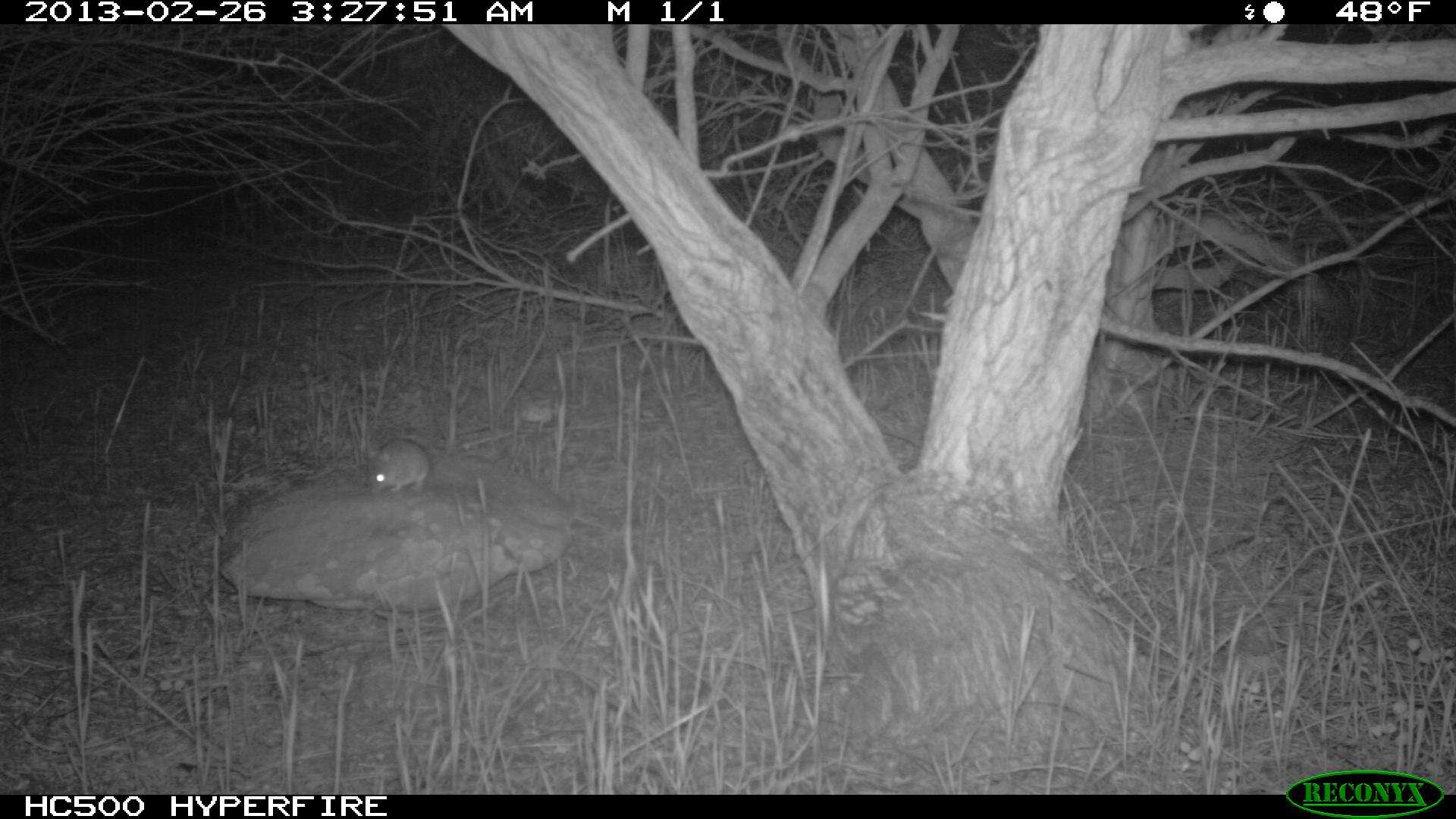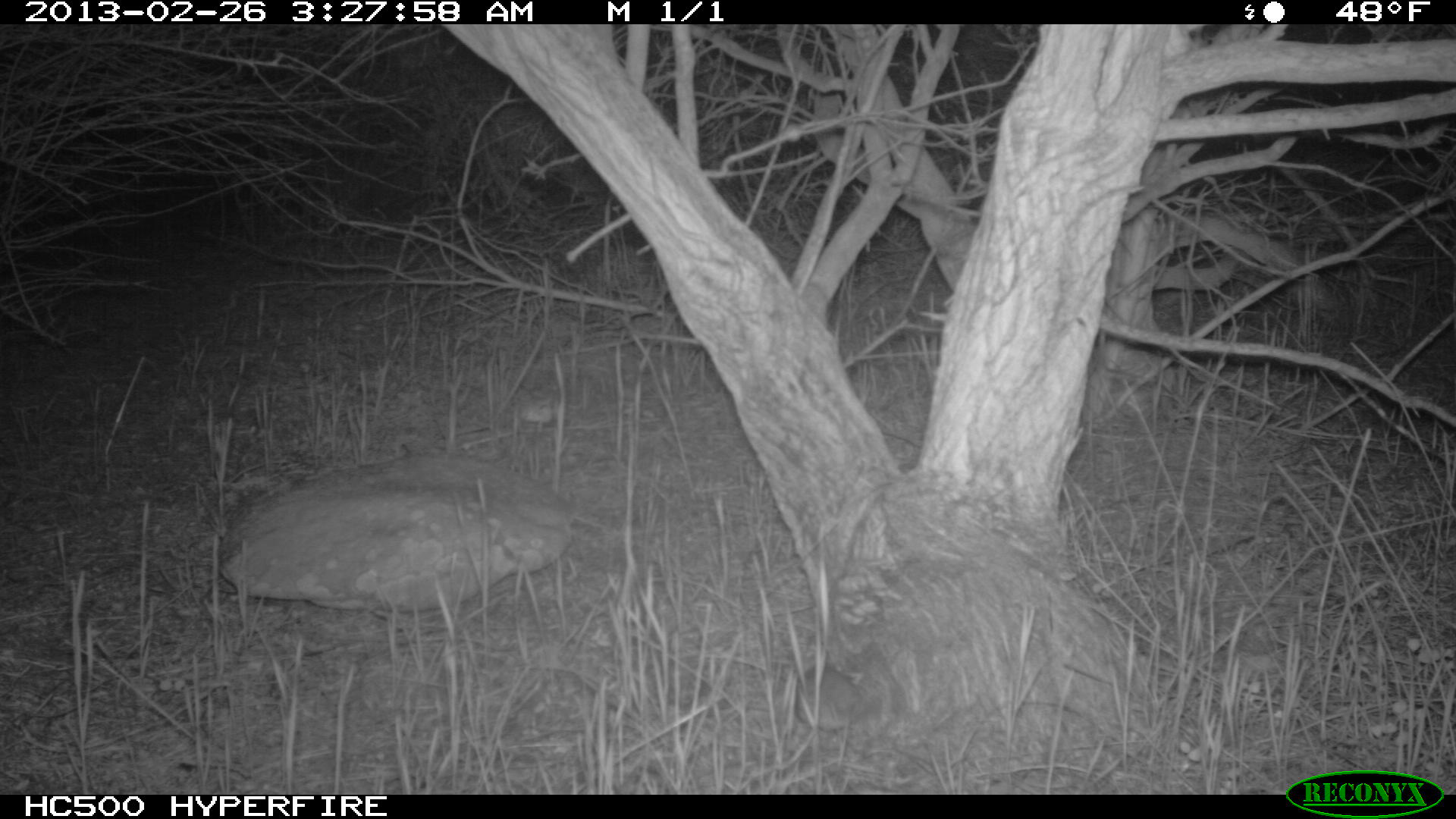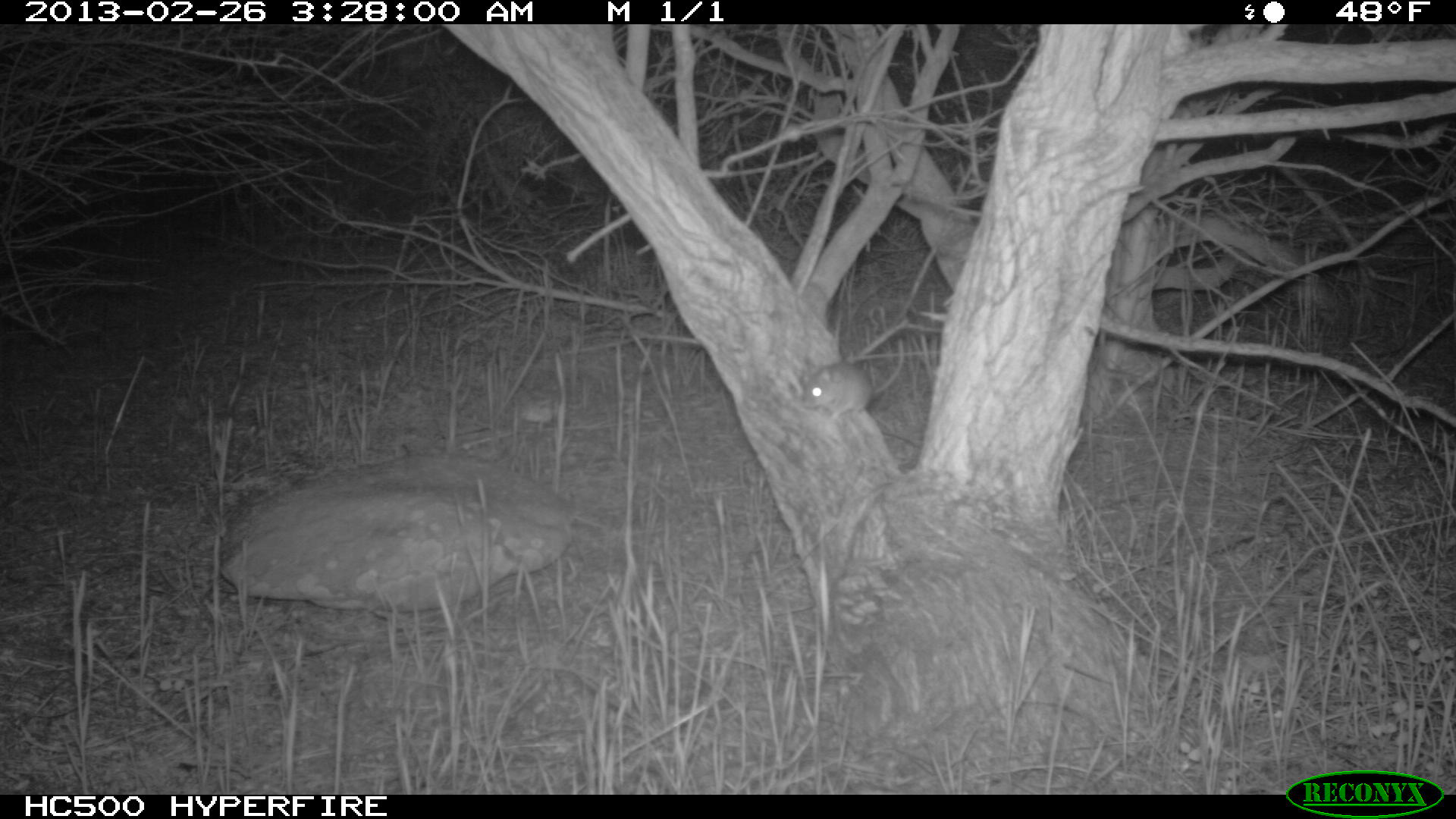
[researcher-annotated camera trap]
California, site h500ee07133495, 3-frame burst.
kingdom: Animalia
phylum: Chordata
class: Mammalia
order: Rodentia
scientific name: Rodentia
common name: rodent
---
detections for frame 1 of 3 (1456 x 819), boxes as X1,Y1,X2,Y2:
rodent: 364,438,430,491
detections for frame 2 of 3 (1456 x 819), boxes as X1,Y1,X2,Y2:
rodent: 795,666,864,732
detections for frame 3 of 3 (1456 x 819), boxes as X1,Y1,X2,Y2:
rodent: 801,339,903,428